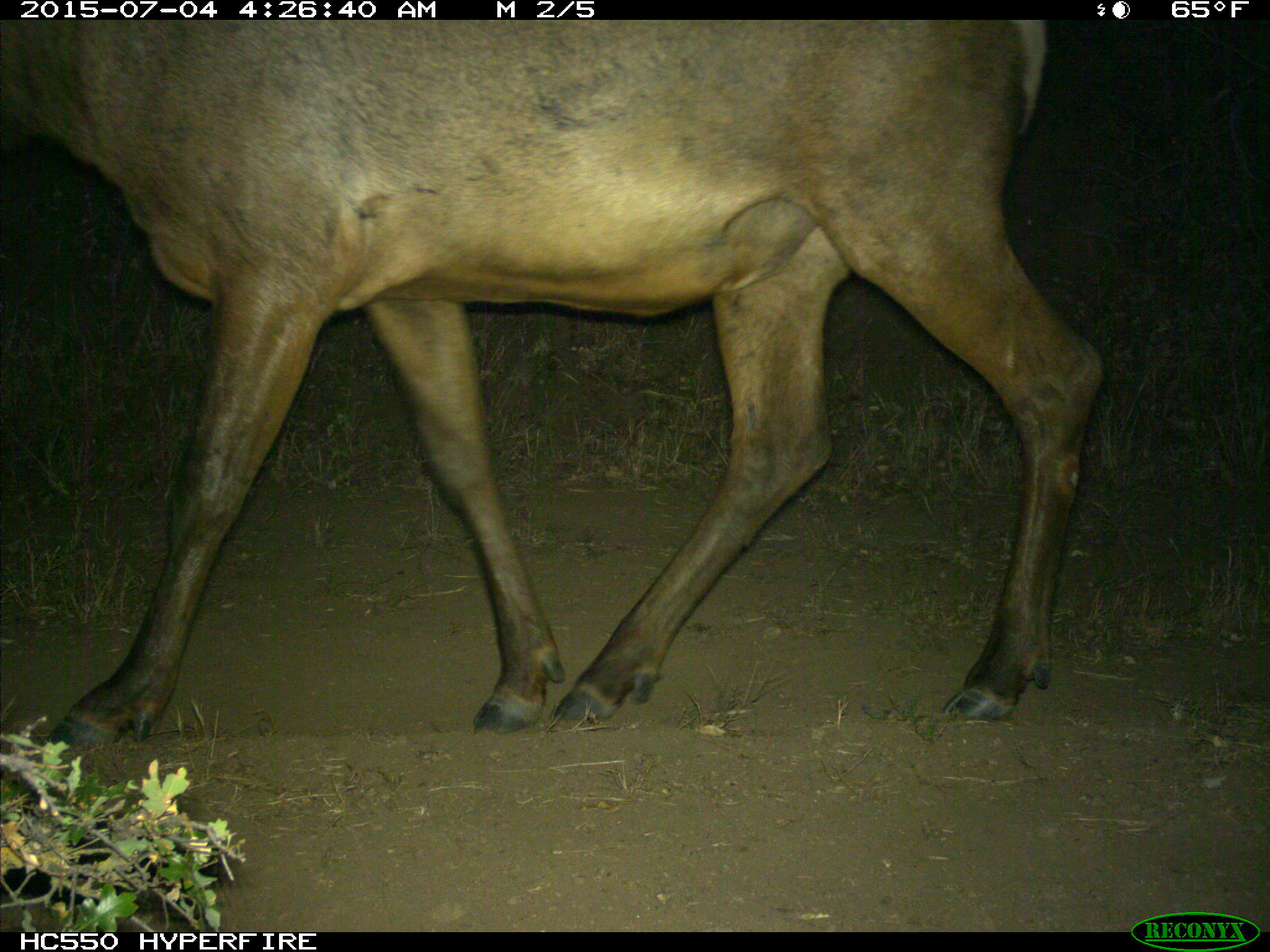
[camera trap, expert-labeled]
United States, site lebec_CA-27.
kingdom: Animalia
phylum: Chordata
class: Mammalia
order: Artiodactyla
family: Cervidae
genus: Cervus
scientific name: Cervus canadensis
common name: elk